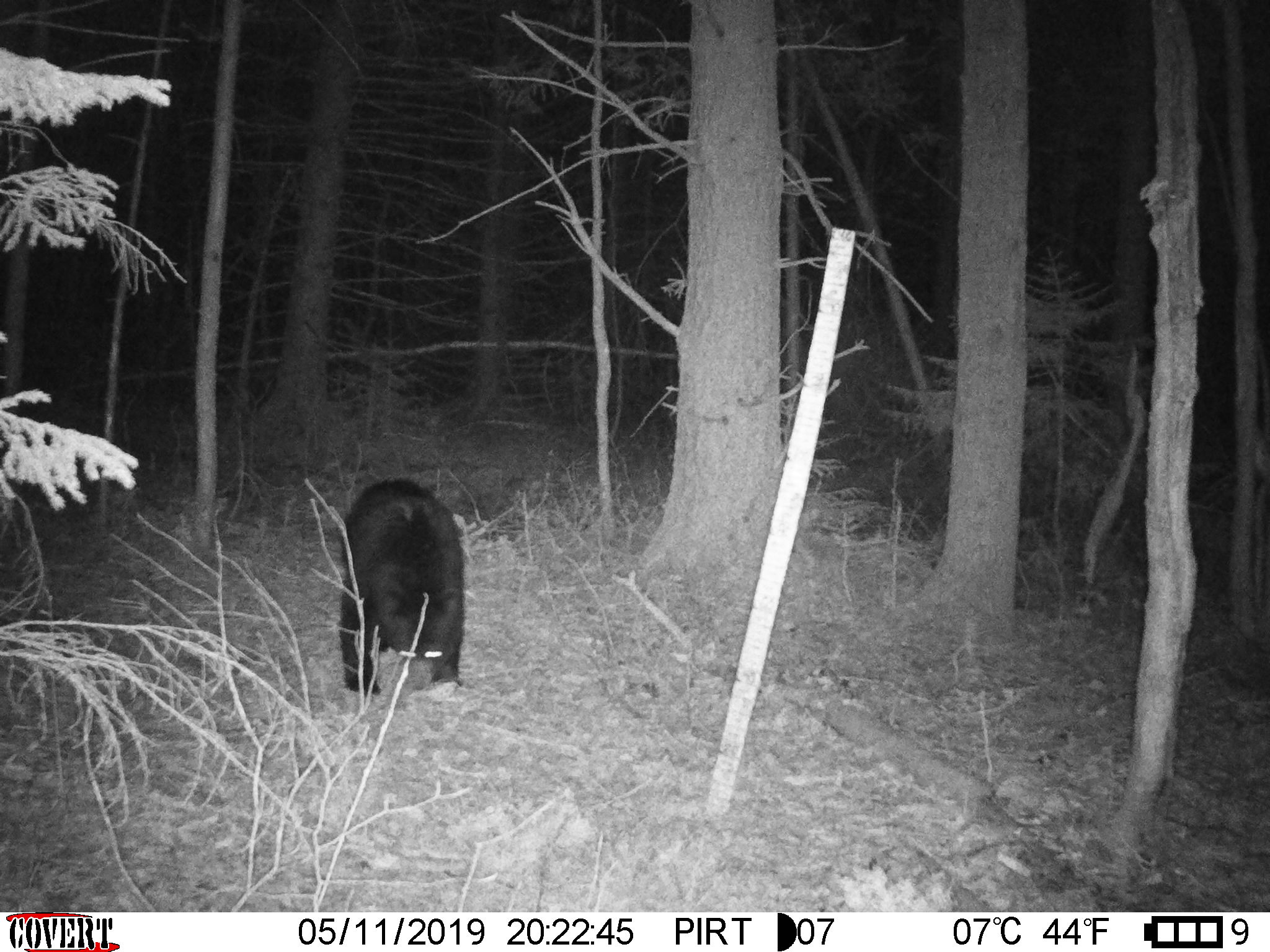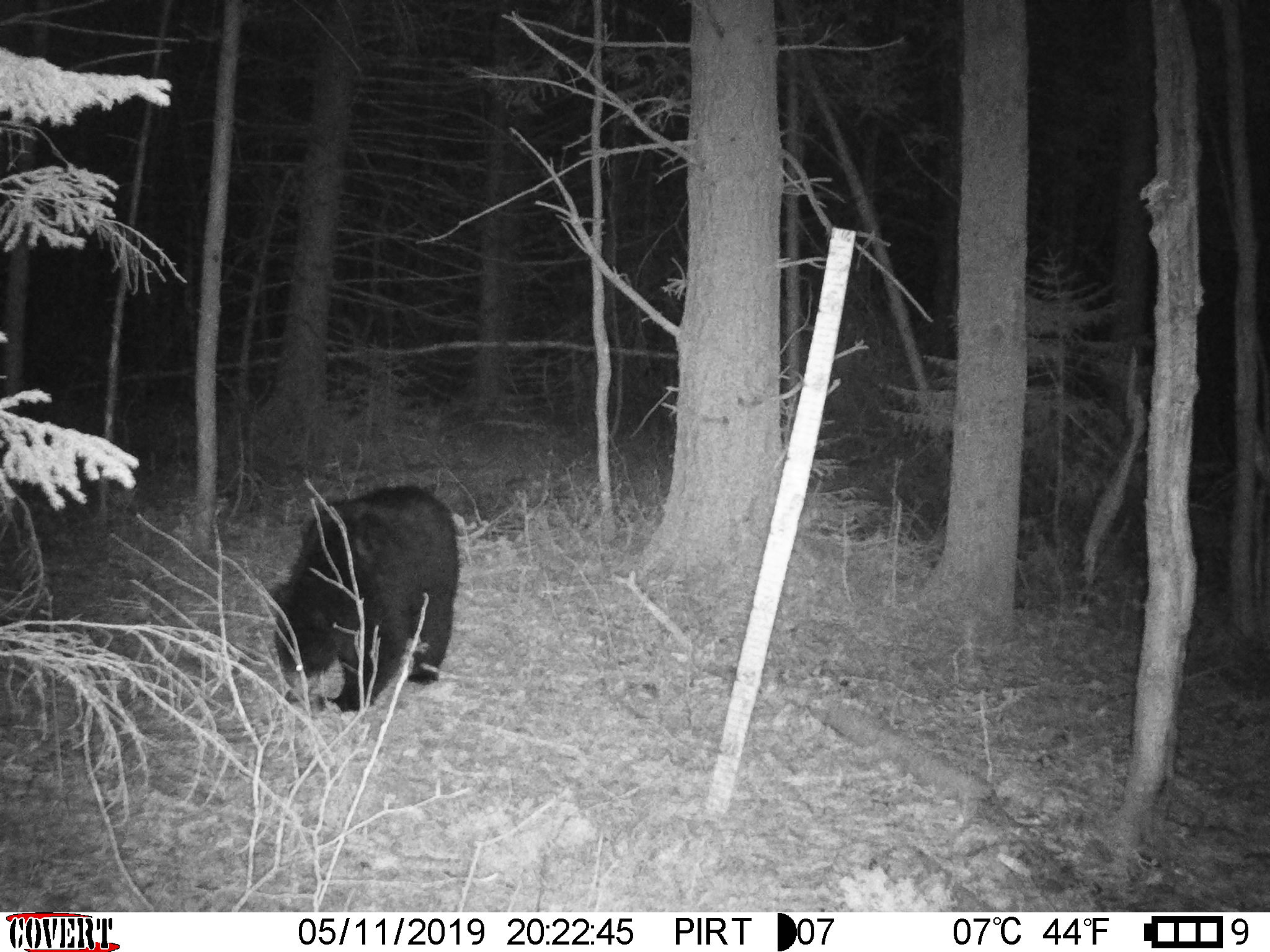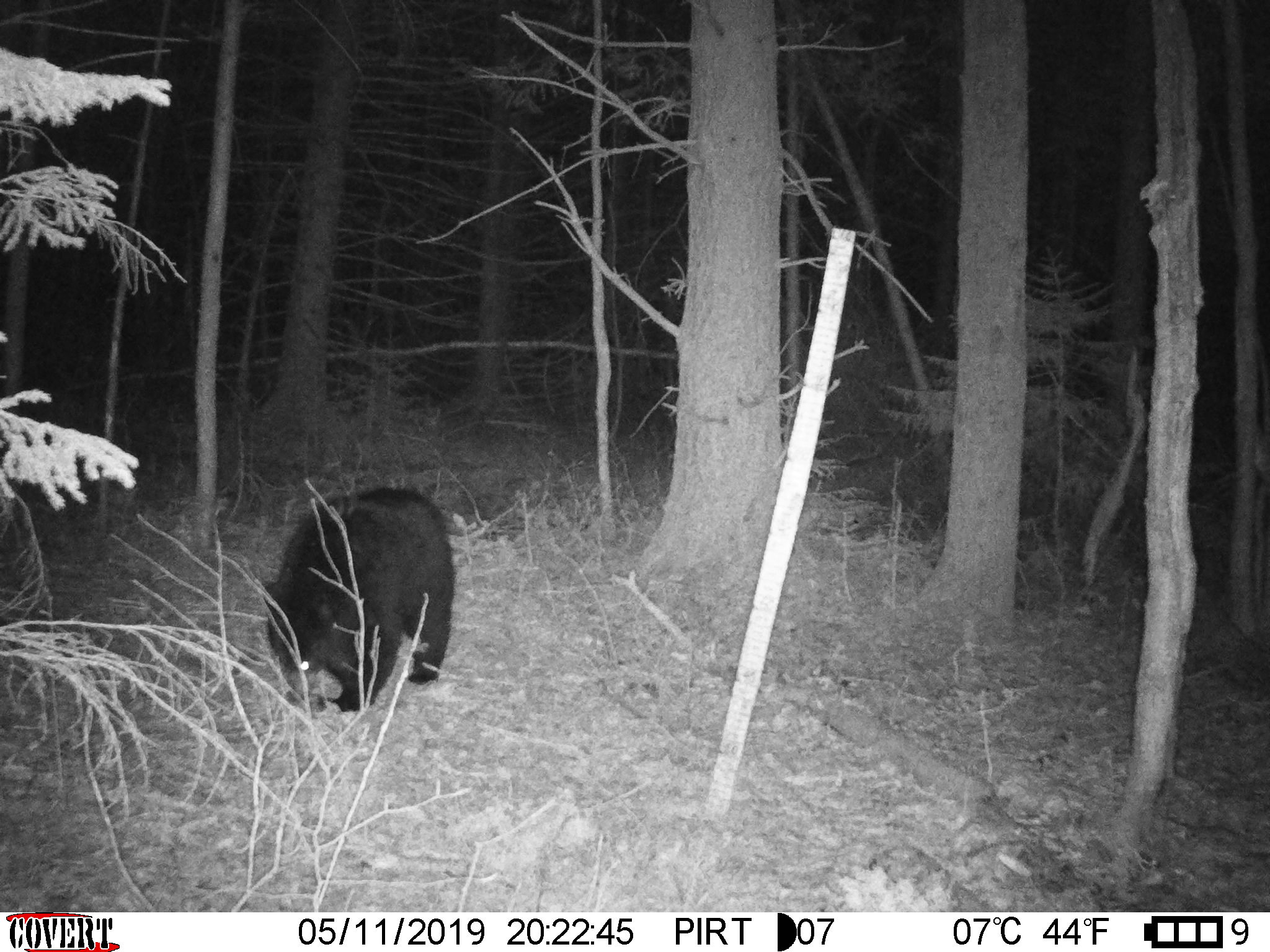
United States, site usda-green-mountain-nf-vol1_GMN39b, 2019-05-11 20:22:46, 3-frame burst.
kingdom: Animalia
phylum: Chordata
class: Mammalia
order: Carnivora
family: Ursidae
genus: Ursus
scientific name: Ursus americanus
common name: black bear